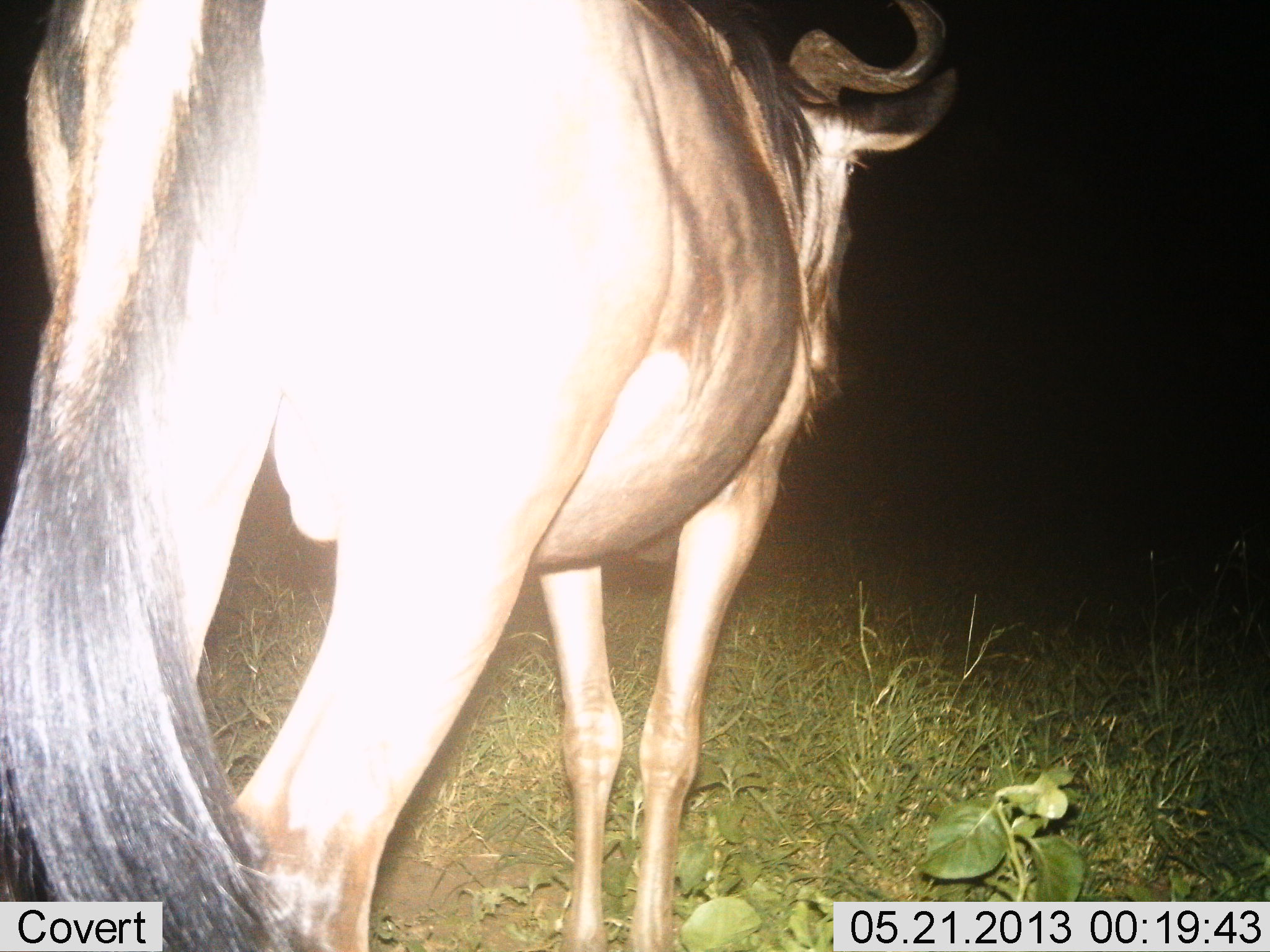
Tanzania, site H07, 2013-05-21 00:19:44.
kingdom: Animalia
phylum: Chordata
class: Mammalia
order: Artiodactyla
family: Bovidae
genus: Connochaetes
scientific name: Connochaetes taurinus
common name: blue wildebeest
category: wildebeest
Wildebeest (blue wildebeest) (Connochaetes taurinus), count 1. Behavior (volunteer vote fractions): standing 93%, resting 0%, moving 7%, interacting 0%. Young present (vote fraction): 0%. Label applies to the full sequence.